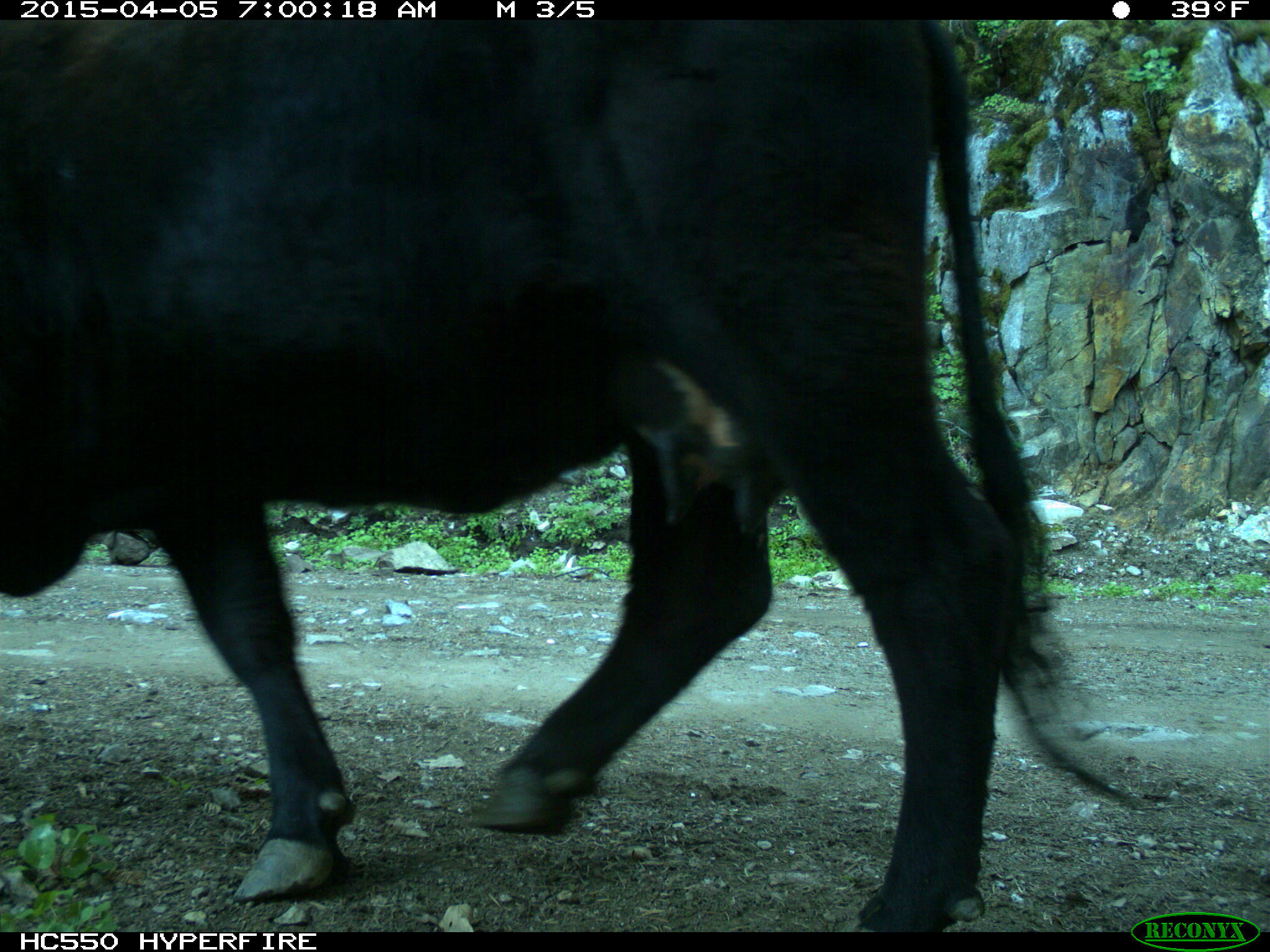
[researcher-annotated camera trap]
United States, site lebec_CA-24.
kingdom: Animalia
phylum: Chordata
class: Mammalia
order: Artiodactyla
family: Bovidae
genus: Bos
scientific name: Bos taurus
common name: domestic cow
Bos taurus (domestic cow).